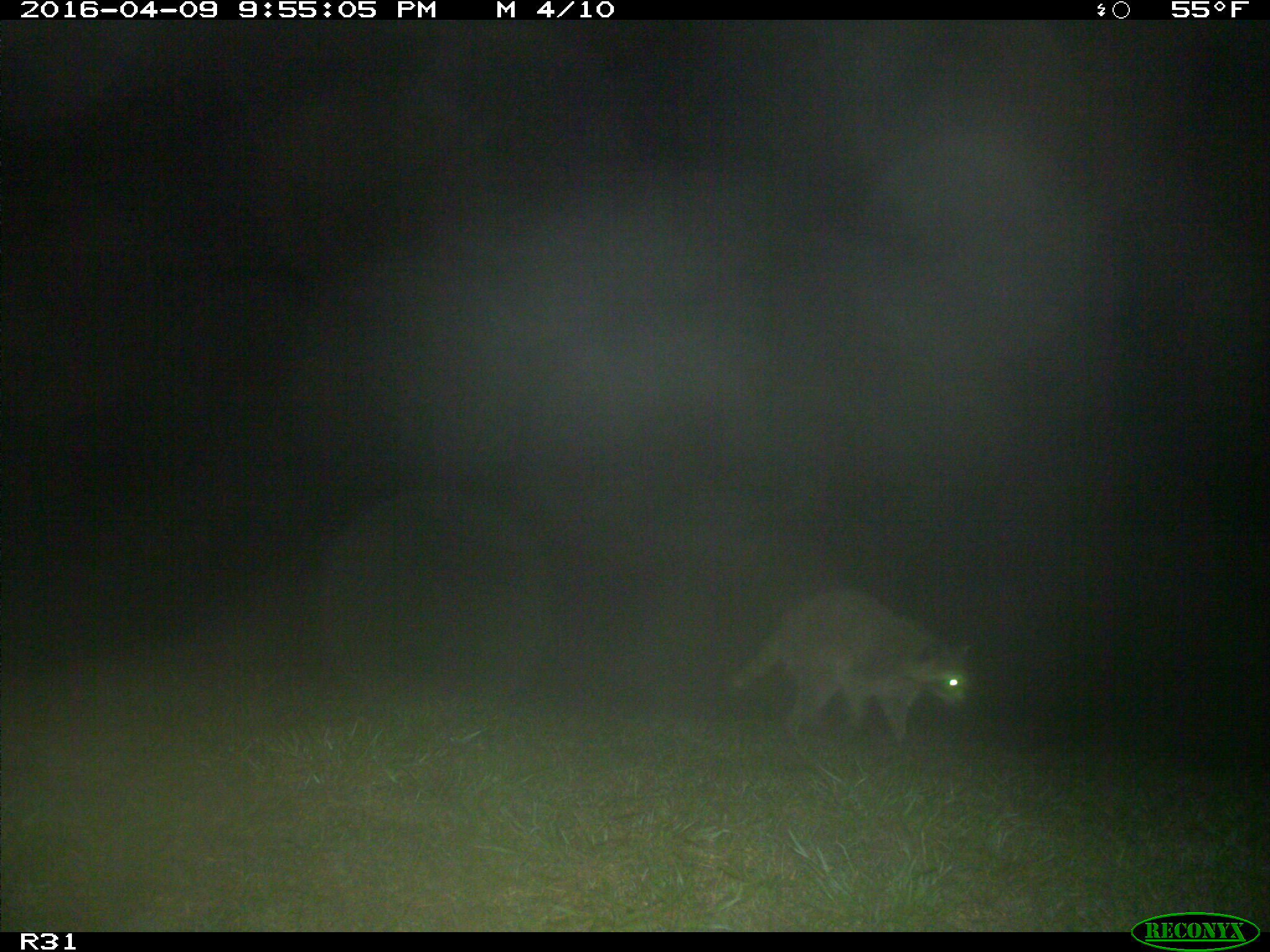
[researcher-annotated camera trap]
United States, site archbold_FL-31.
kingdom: Animalia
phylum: Chordata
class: Mammalia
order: Carnivora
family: Procyonidae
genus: Procyon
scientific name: Procyon lotor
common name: common raccoon